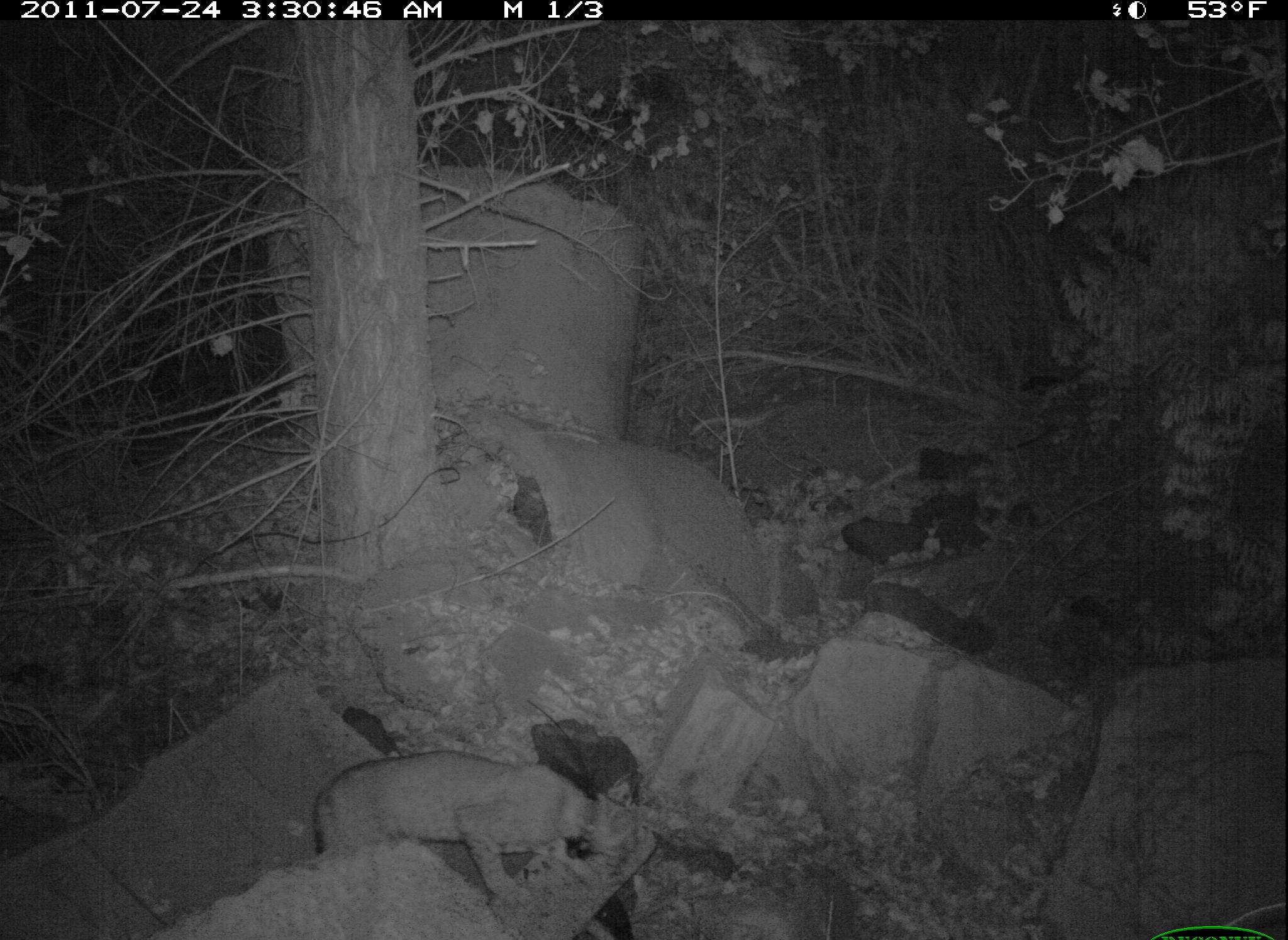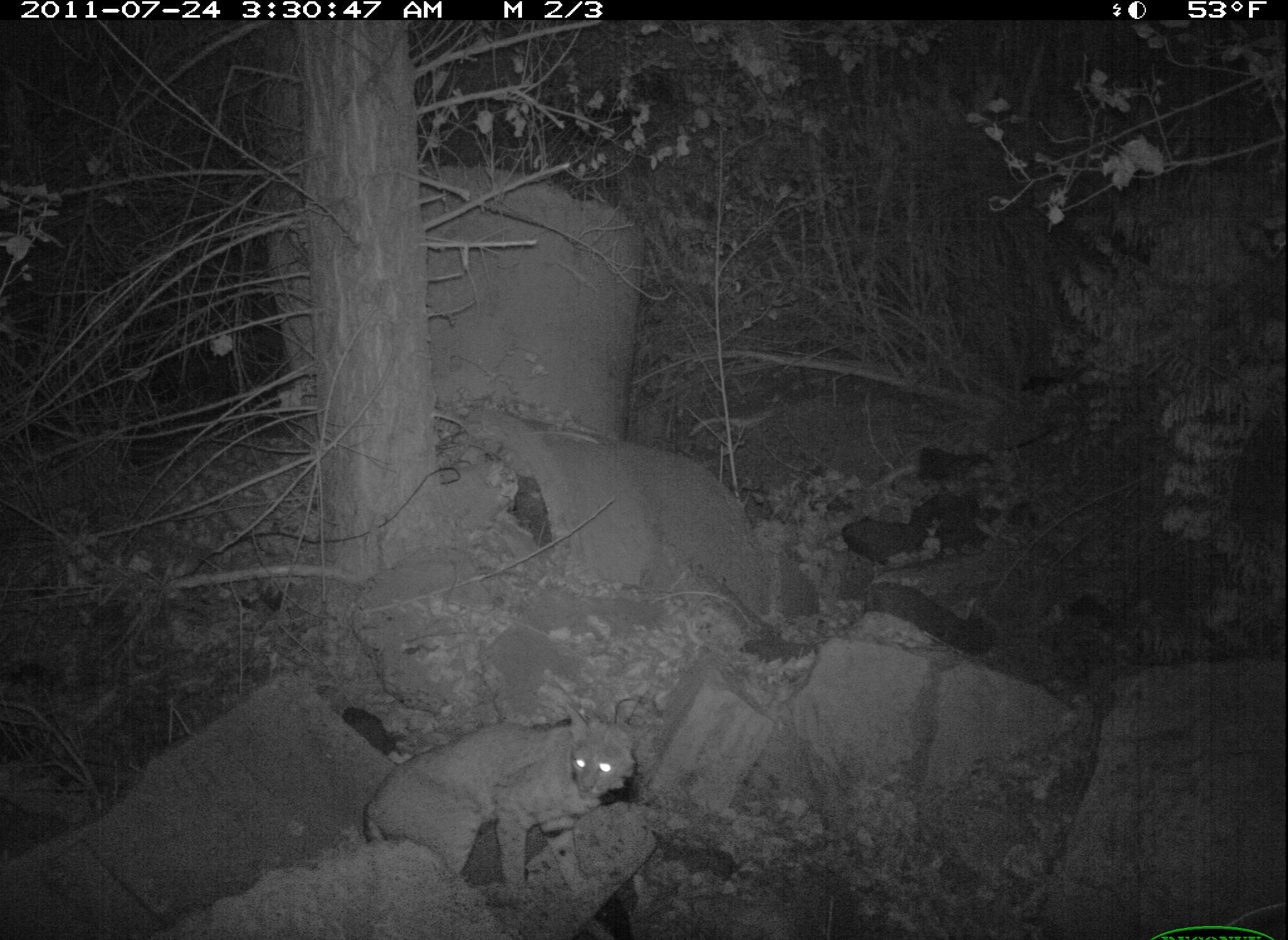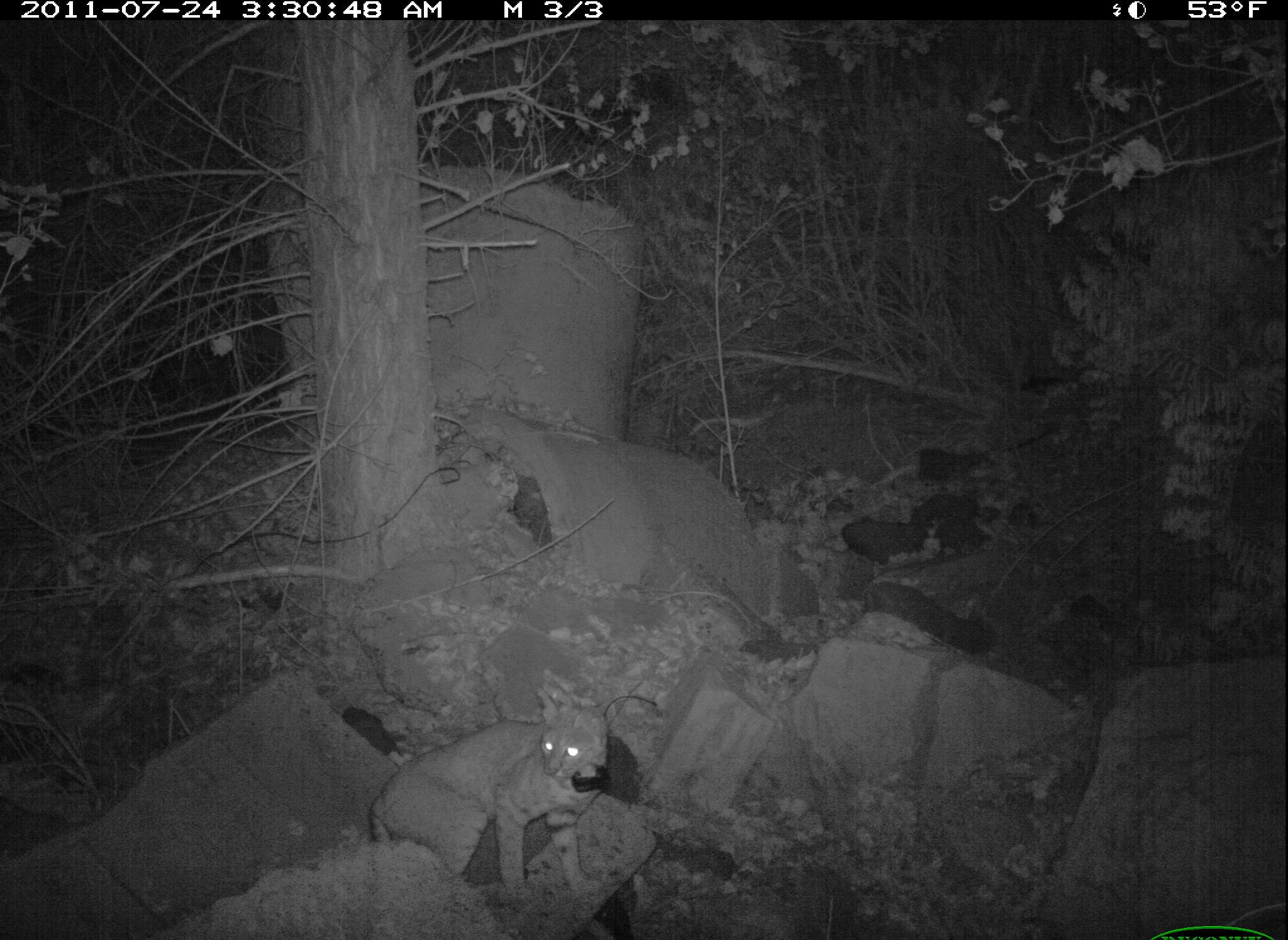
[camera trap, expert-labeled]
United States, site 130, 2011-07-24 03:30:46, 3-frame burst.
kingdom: Animalia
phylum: Chordata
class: Mammalia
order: Carnivora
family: Felidae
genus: Lynx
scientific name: Lynx rufus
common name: bobcat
Bobcat (Lynx rufus).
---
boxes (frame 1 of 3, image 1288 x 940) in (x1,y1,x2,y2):
bobcat: (312,743,647,912)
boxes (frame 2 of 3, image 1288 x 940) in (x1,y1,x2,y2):
bobcat: (353,689,649,905)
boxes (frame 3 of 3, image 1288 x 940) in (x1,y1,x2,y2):
bobcat: (364,686,623,896)